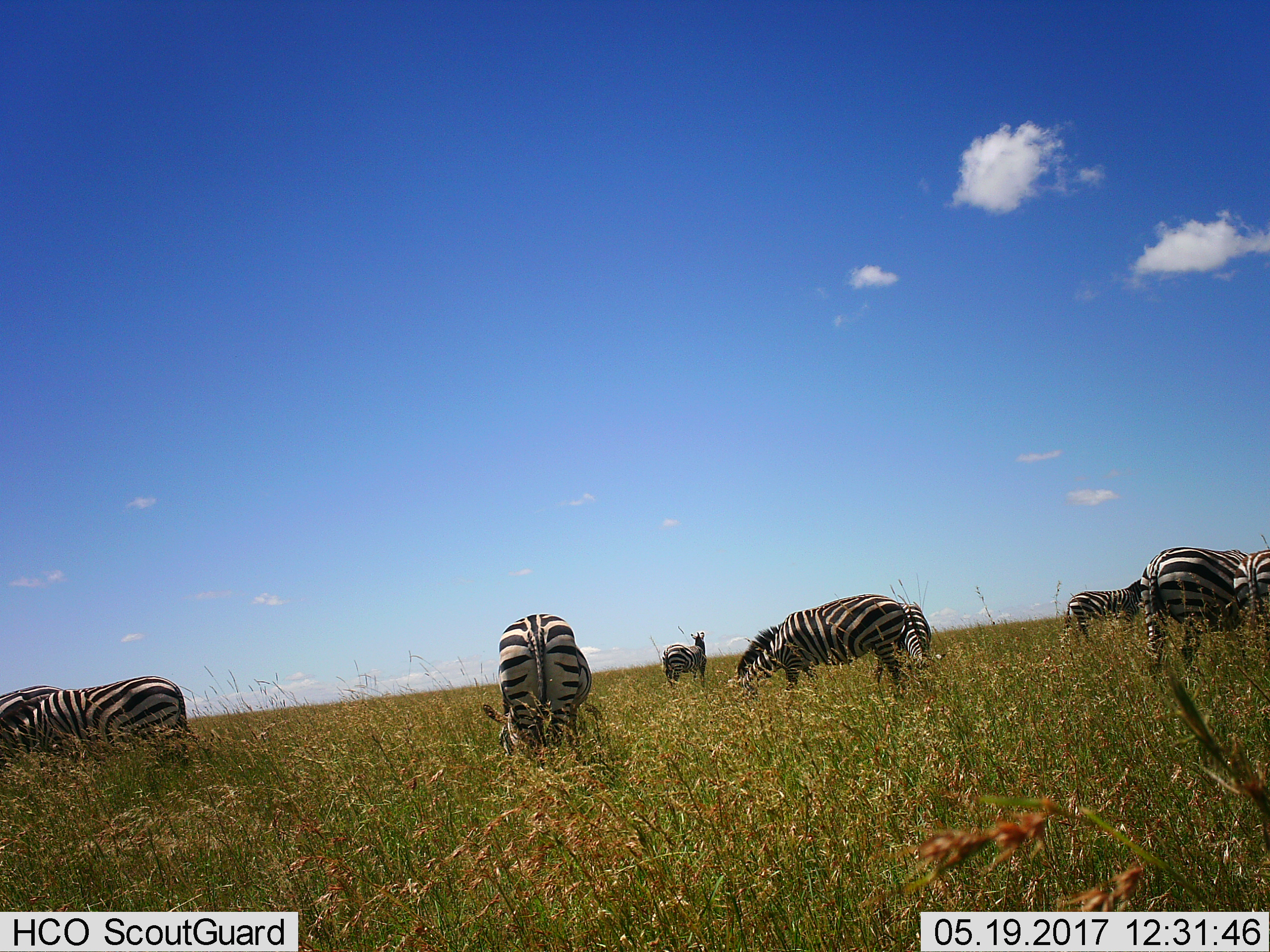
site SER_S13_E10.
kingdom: Animalia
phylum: Chordata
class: Mammalia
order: Perissodactyla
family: Equidae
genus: Equus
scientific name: Equus quagga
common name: plains zebra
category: zebraplains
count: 8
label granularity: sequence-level